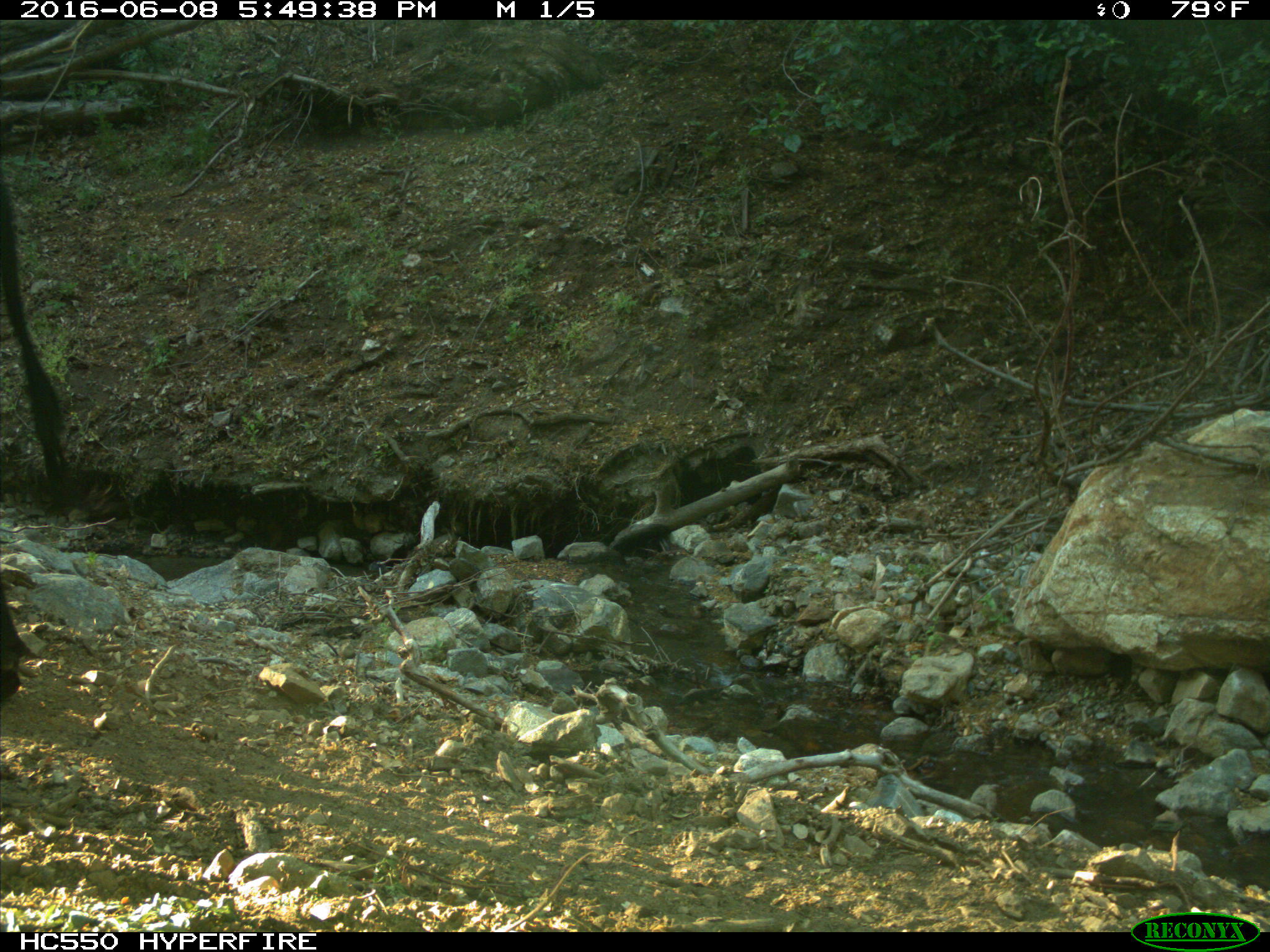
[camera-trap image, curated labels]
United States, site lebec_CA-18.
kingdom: Animalia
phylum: Chordata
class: Mammalia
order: Artiodactyla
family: Bovidae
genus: Bos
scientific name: Bos taurus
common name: domestic cow